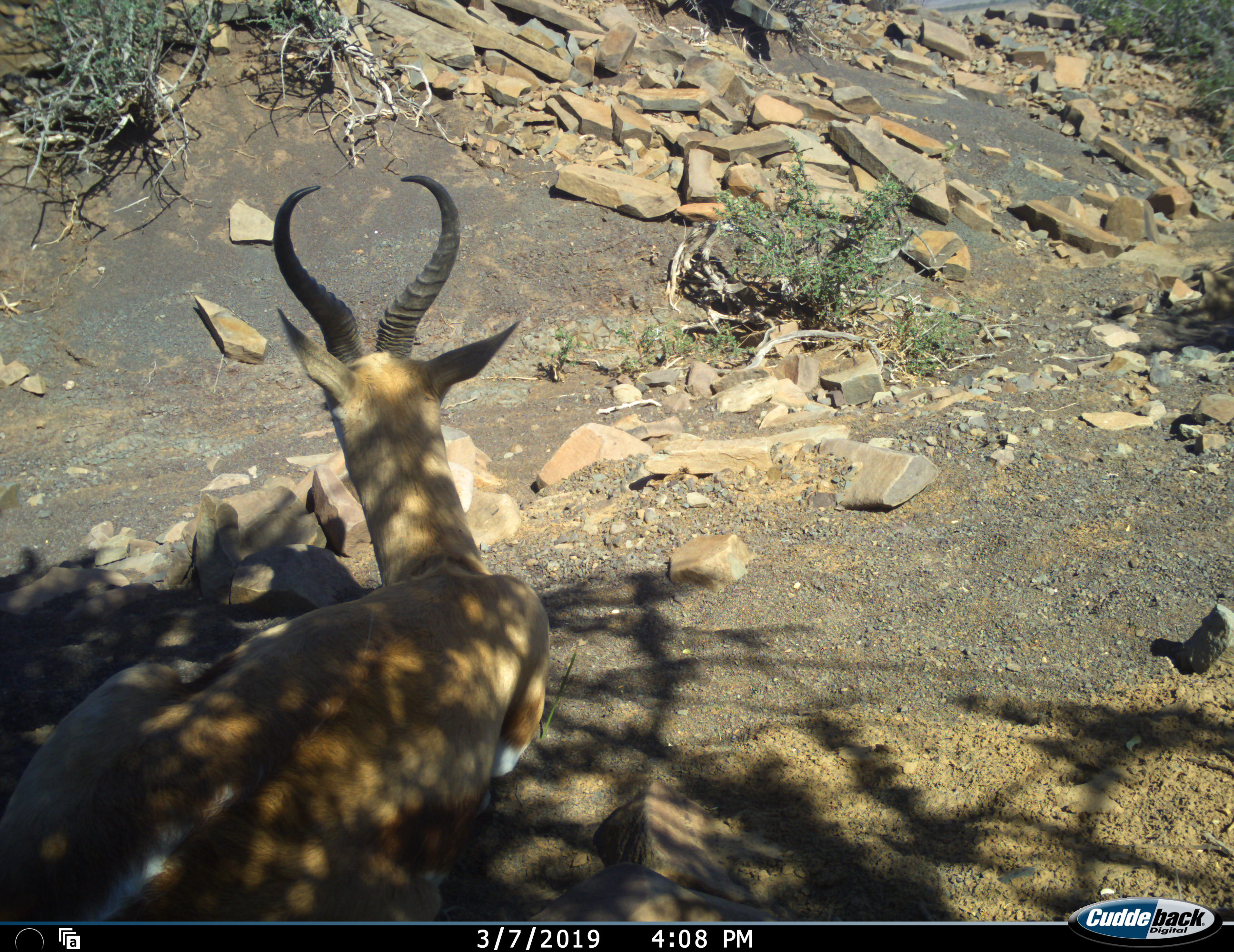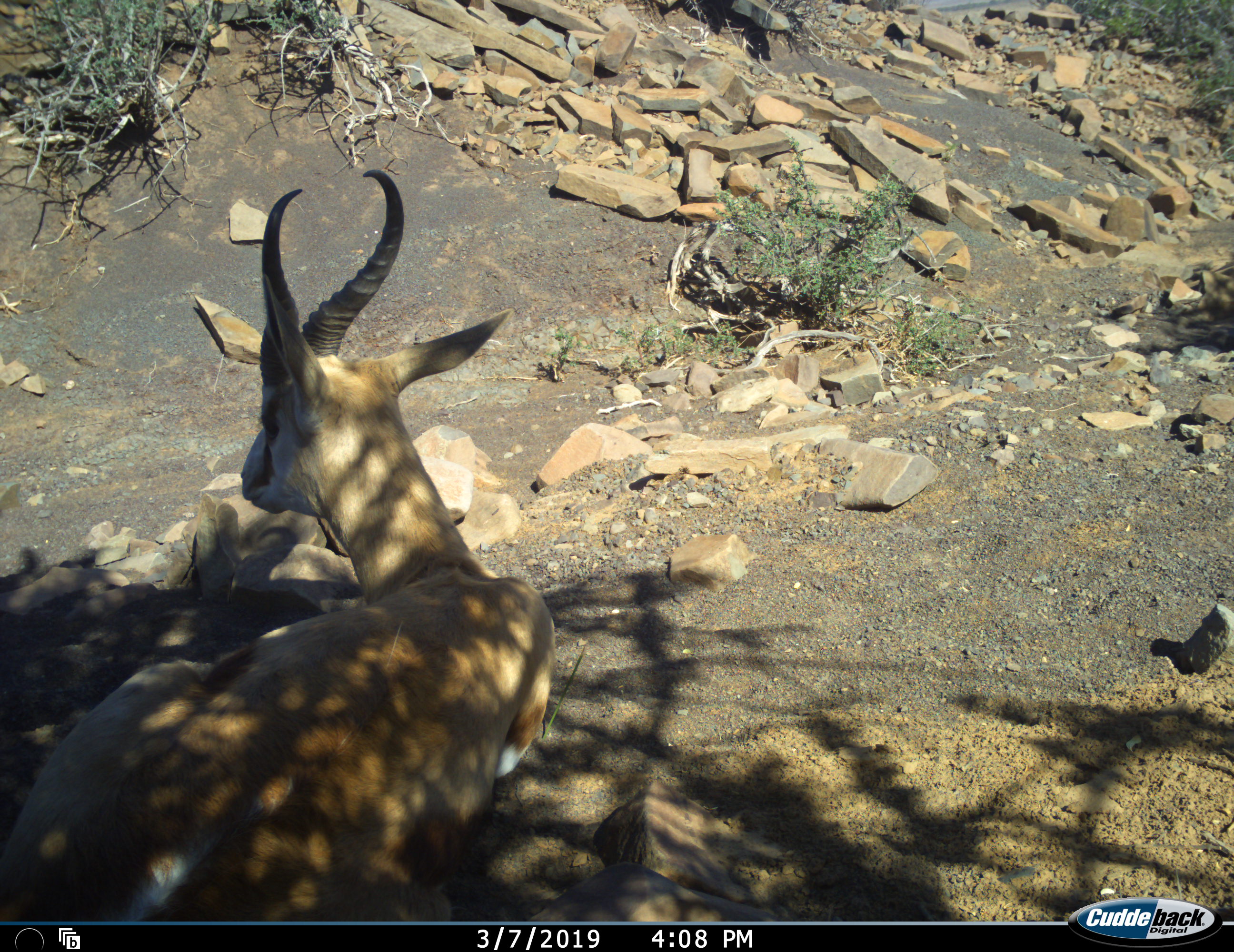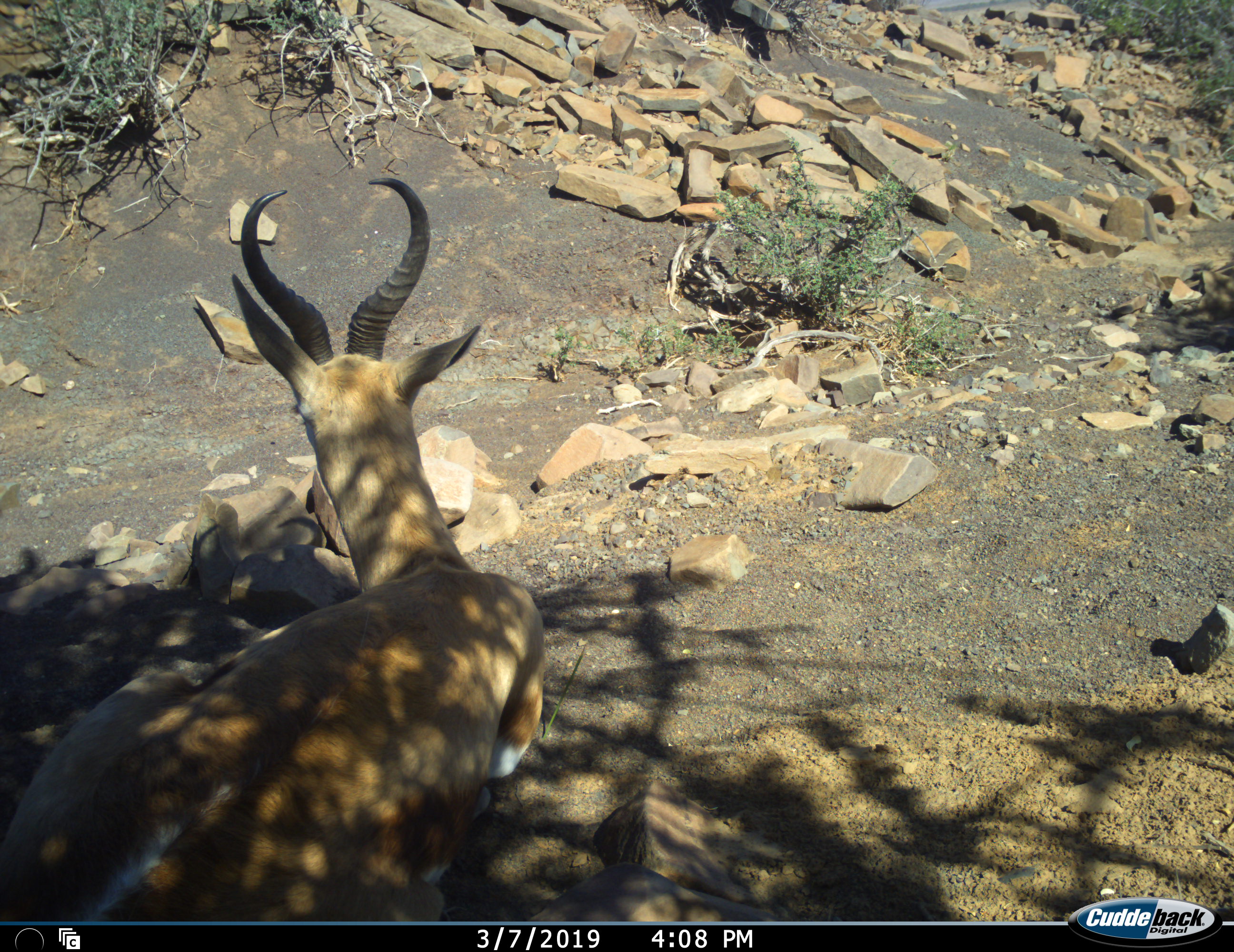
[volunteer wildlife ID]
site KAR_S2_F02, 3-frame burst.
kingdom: Animalia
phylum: Chordata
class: Mammalia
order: Artiodactyla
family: Bovidae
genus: Antidorcas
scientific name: Antidorcas marsupialis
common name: springbok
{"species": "springbok (Antidorcas marsupialis)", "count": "1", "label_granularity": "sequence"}